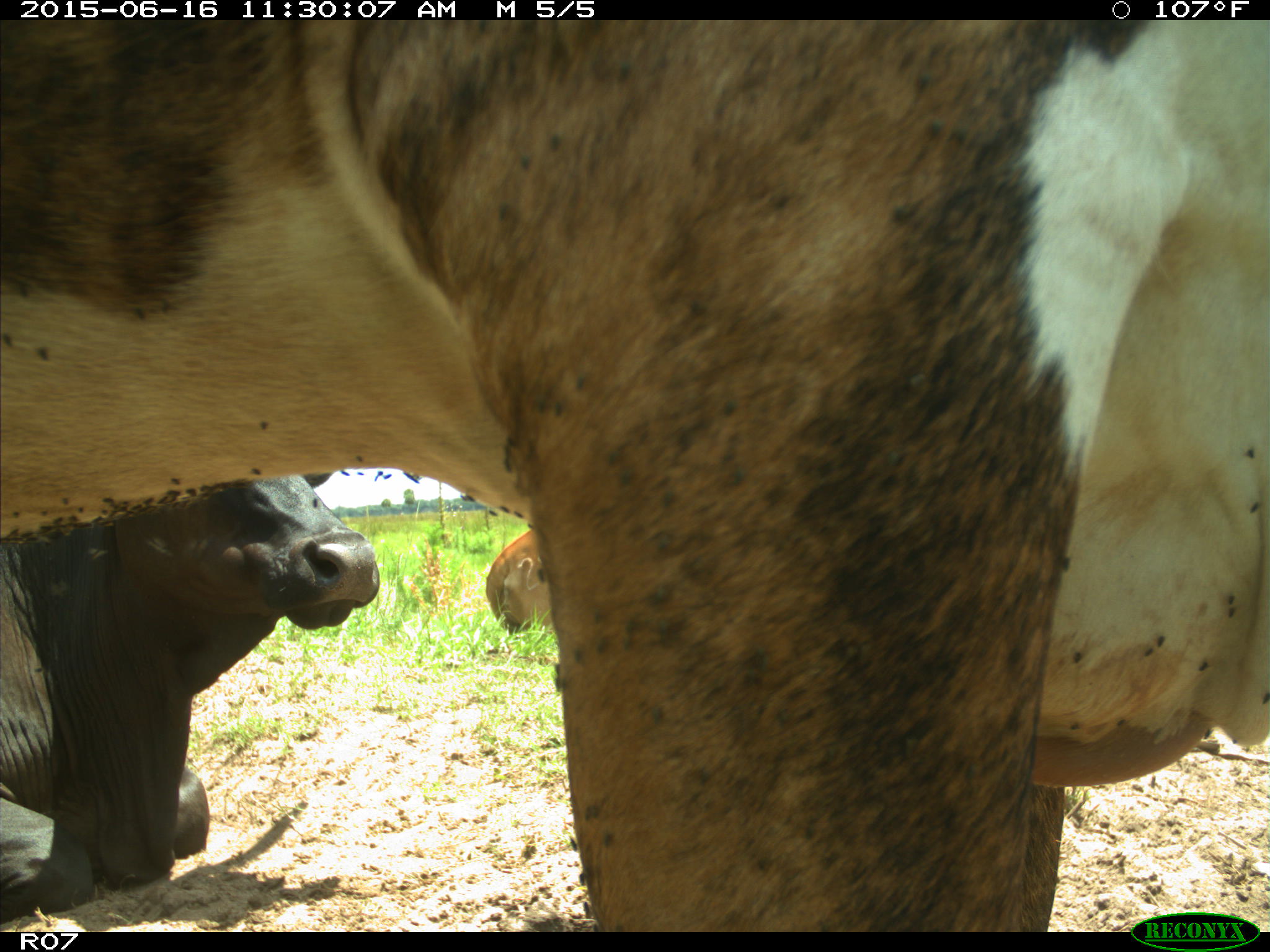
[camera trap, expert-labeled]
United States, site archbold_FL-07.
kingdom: Animalia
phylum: Chordata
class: Mammalia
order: Artiodactyla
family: Bovidae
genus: Bos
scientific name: Bos taurus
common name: domestic cow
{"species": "Bos taurus (domestic cow)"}